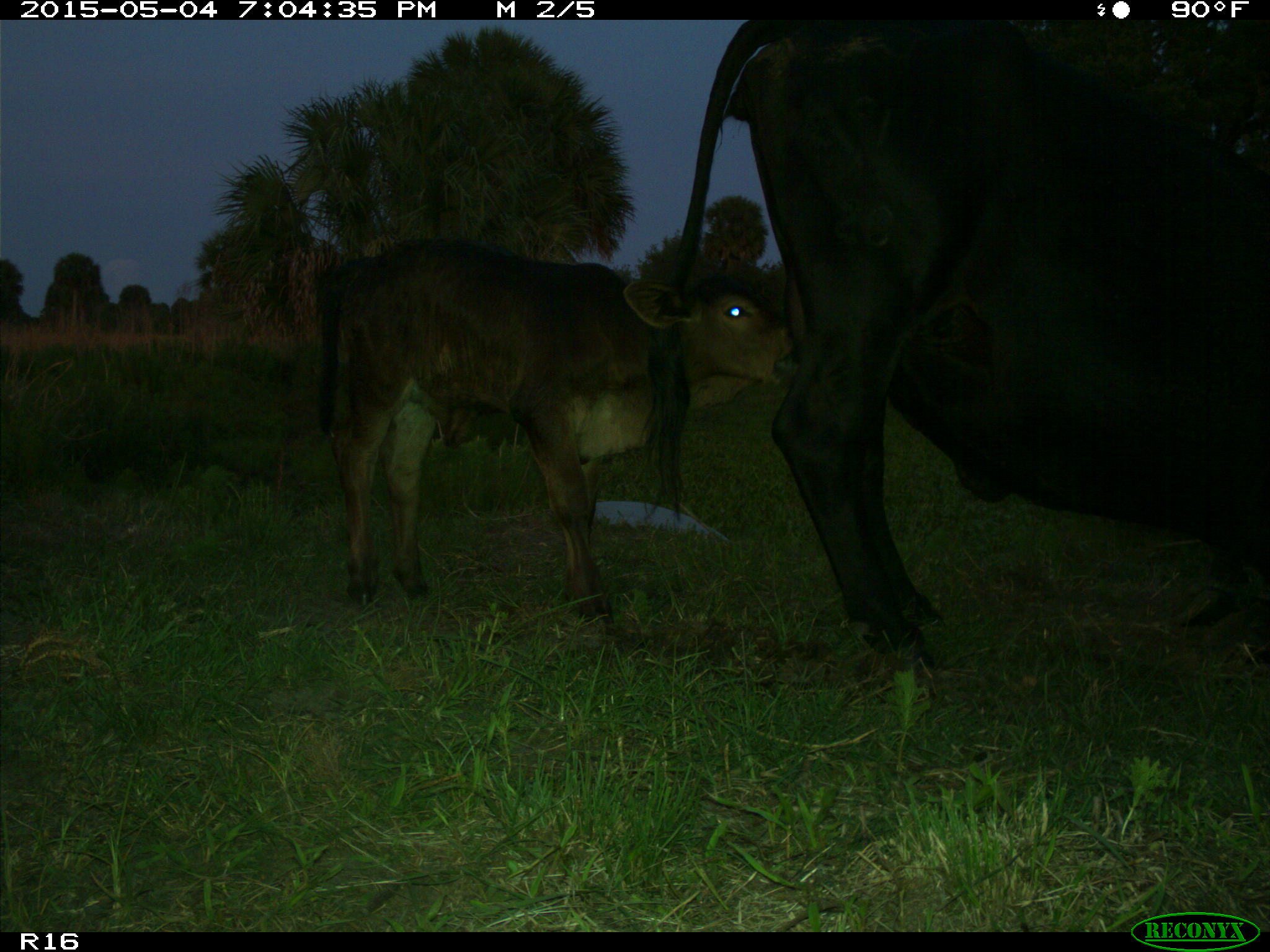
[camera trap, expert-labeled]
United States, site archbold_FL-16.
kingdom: Animalia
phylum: Chordata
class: Mammalia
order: Artiodactyla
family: Bovidae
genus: Bos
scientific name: Bos taurus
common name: domestic cow